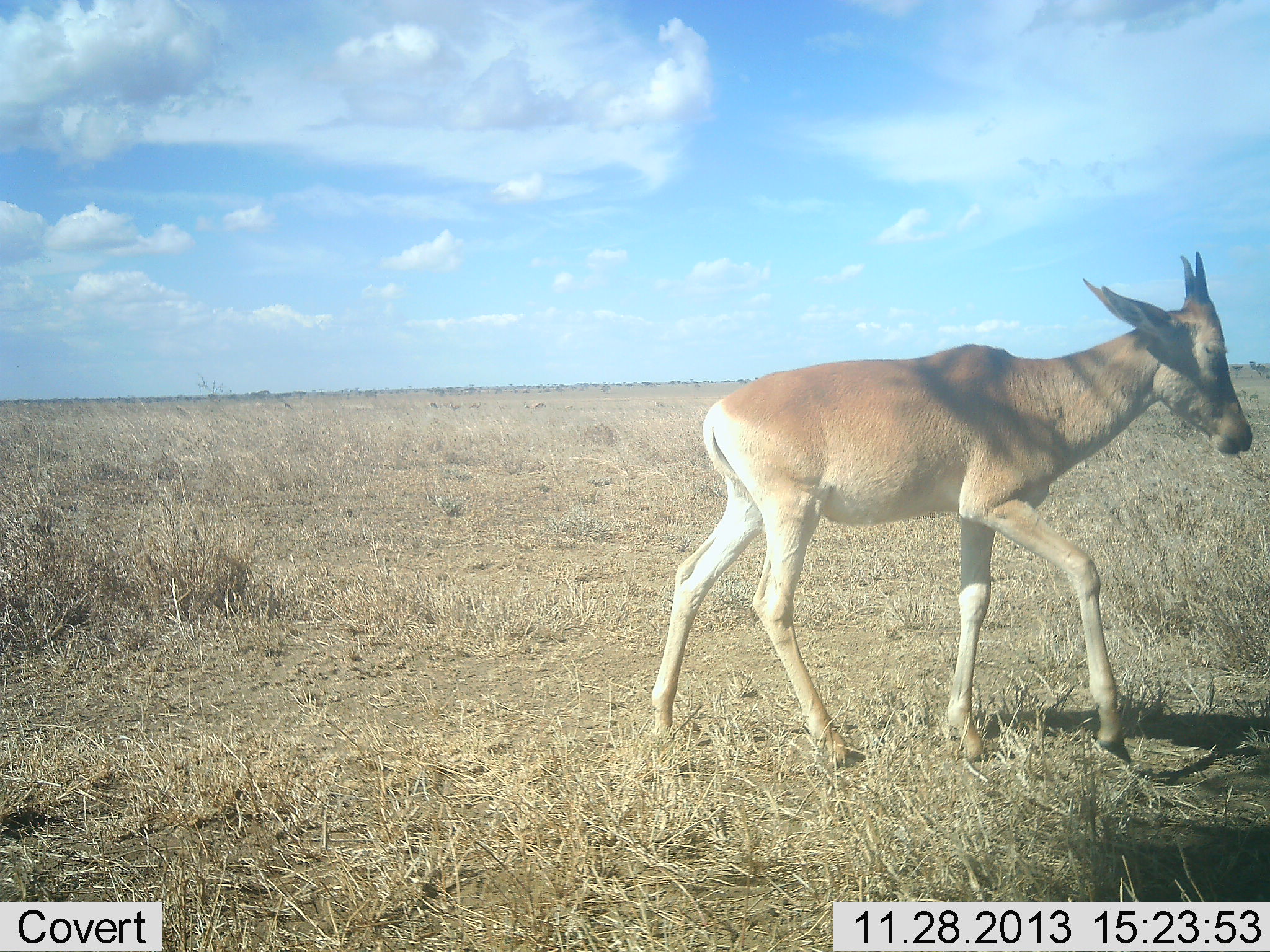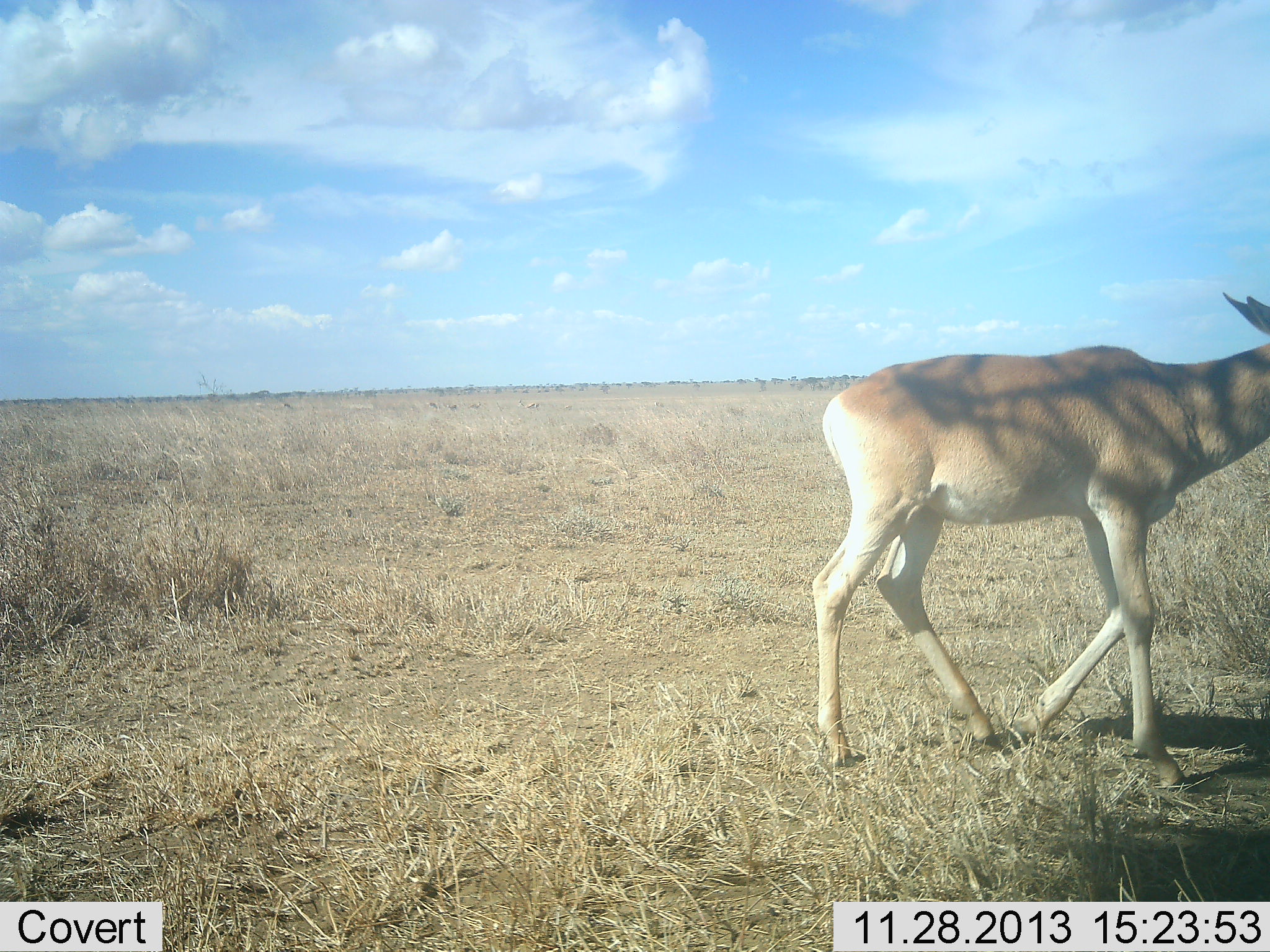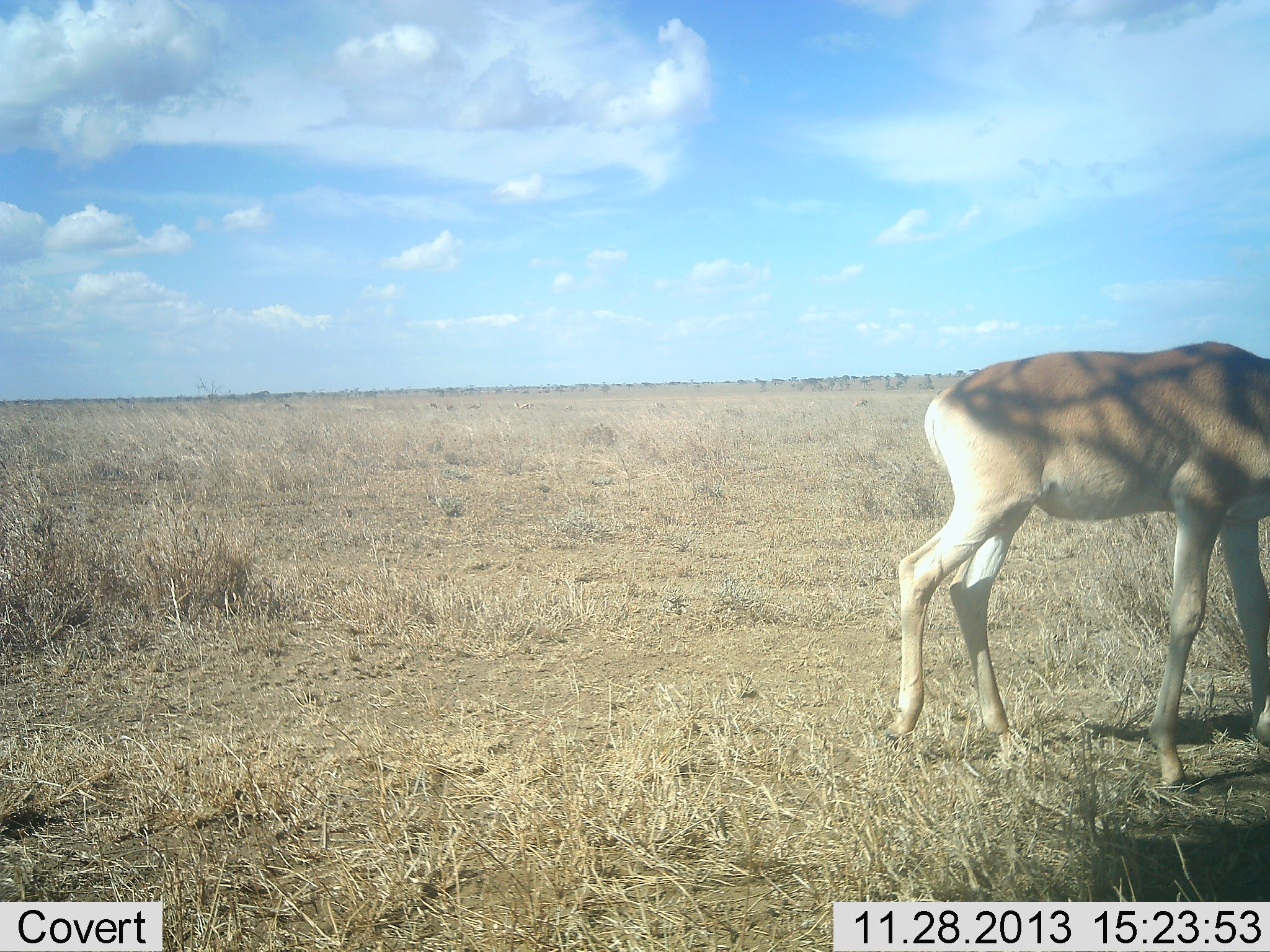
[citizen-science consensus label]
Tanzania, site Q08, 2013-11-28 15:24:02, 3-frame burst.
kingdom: Animalia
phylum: Chordata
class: Mammalia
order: Artiodactyla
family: Bovidae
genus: Alcelaphus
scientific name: Alcelaphus buselaphus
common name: hartebeest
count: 1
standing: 0%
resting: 0%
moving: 100%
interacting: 0%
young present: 90%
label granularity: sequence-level